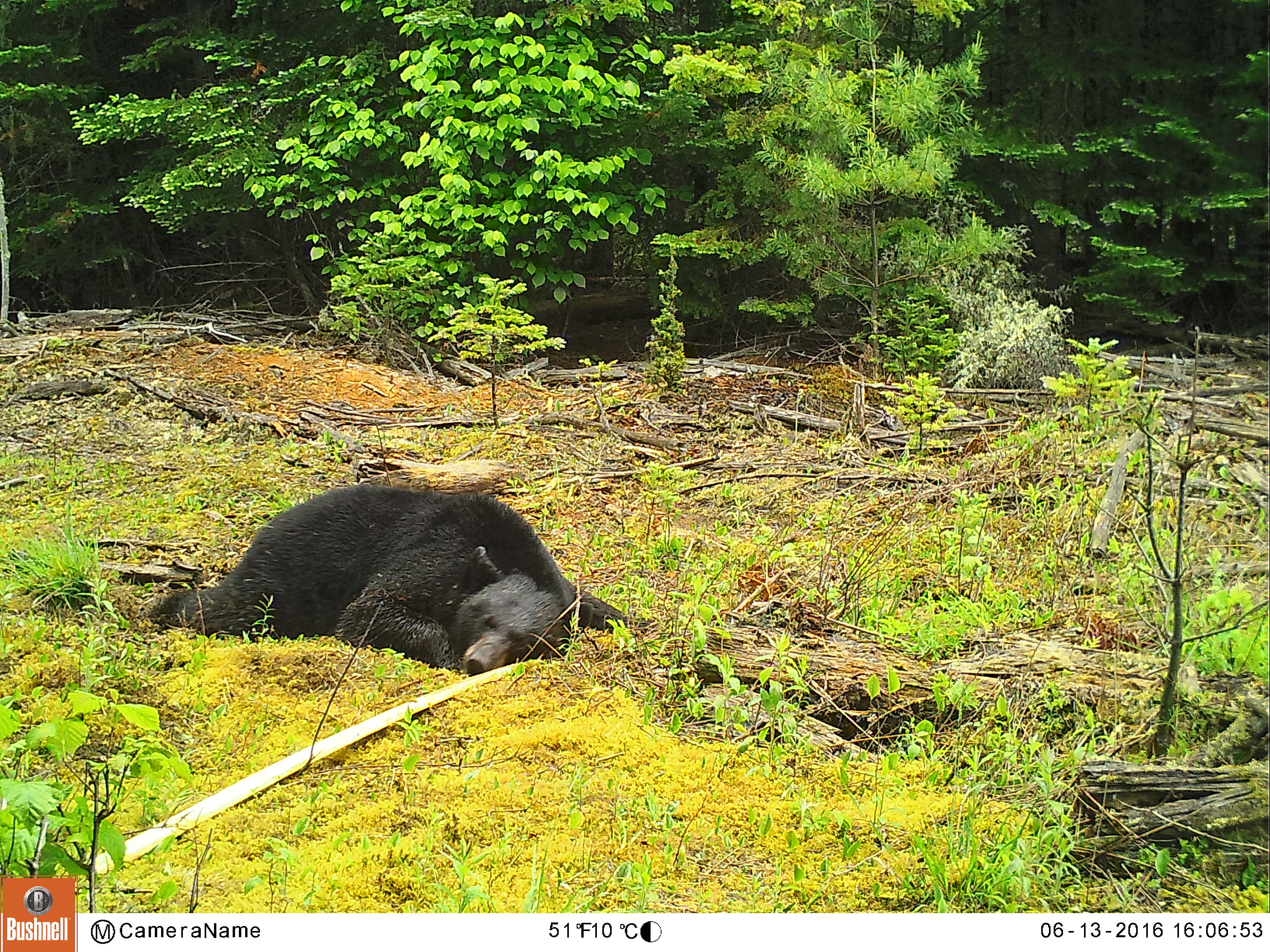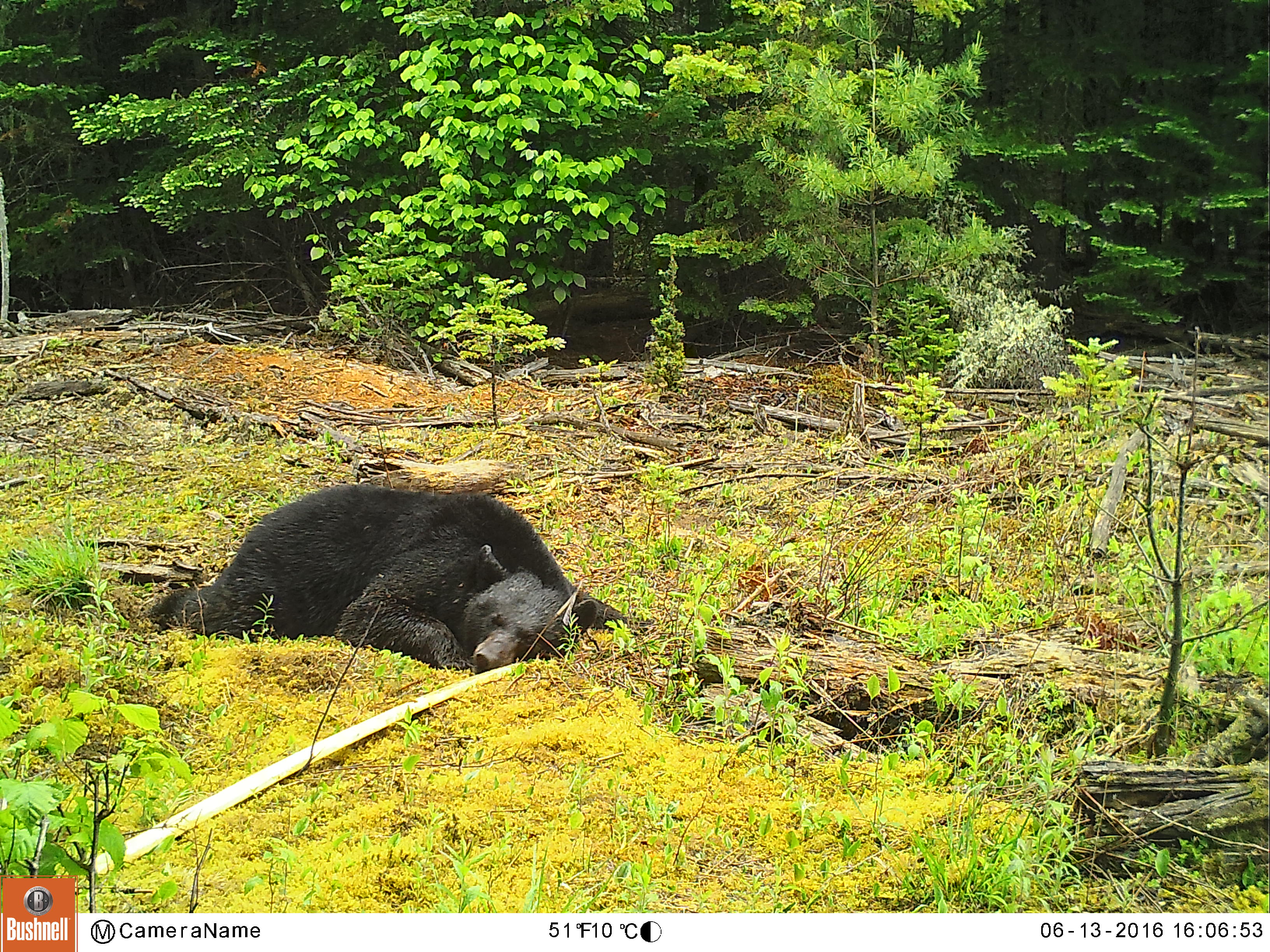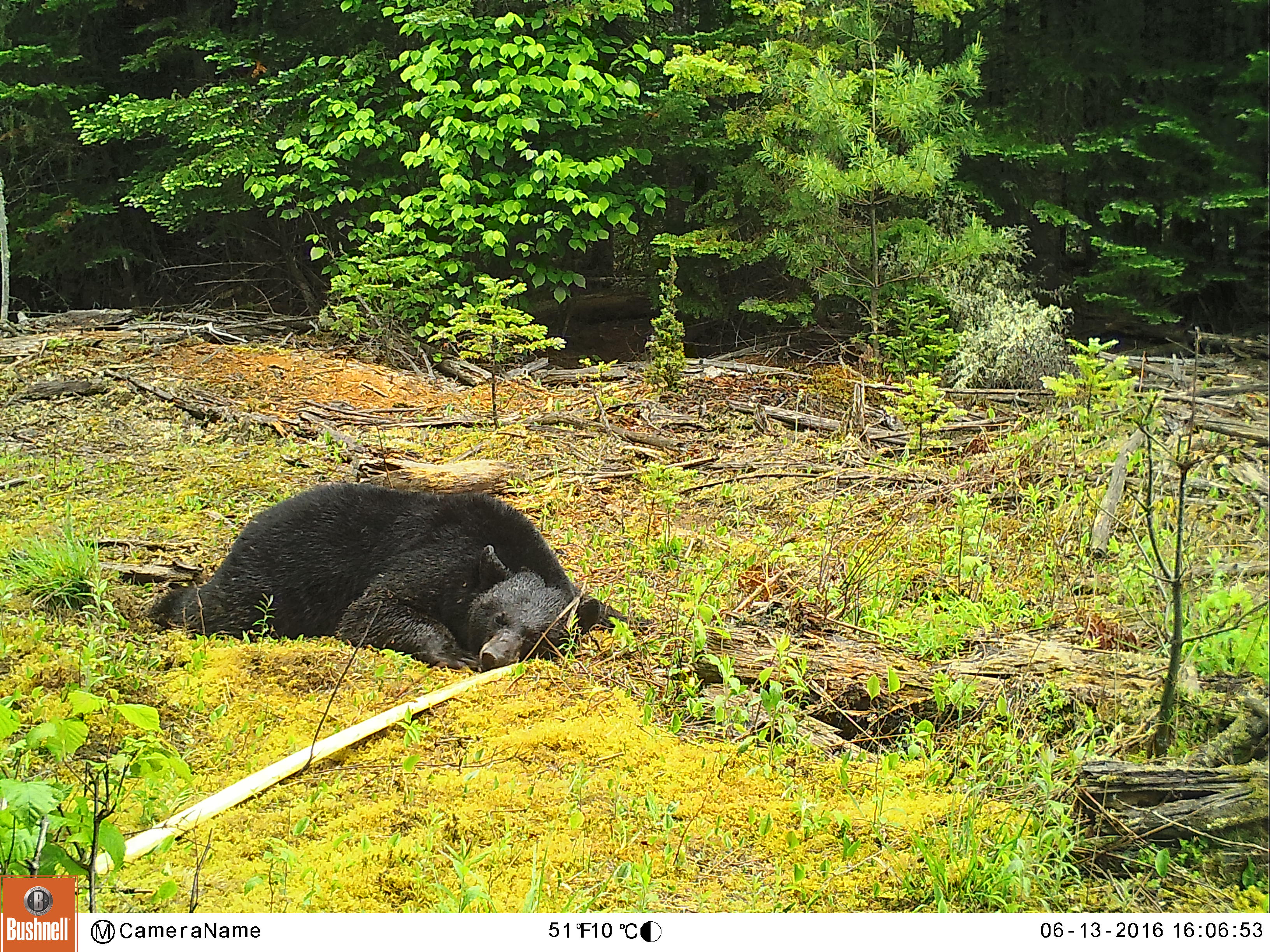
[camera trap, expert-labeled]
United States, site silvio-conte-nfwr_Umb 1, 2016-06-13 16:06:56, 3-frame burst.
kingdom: Animalia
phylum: Chordata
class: Mammalia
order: Carnivora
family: Ursidae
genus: Ursus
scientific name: Ursus americanus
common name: black bear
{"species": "black bear (Ursus americanus)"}